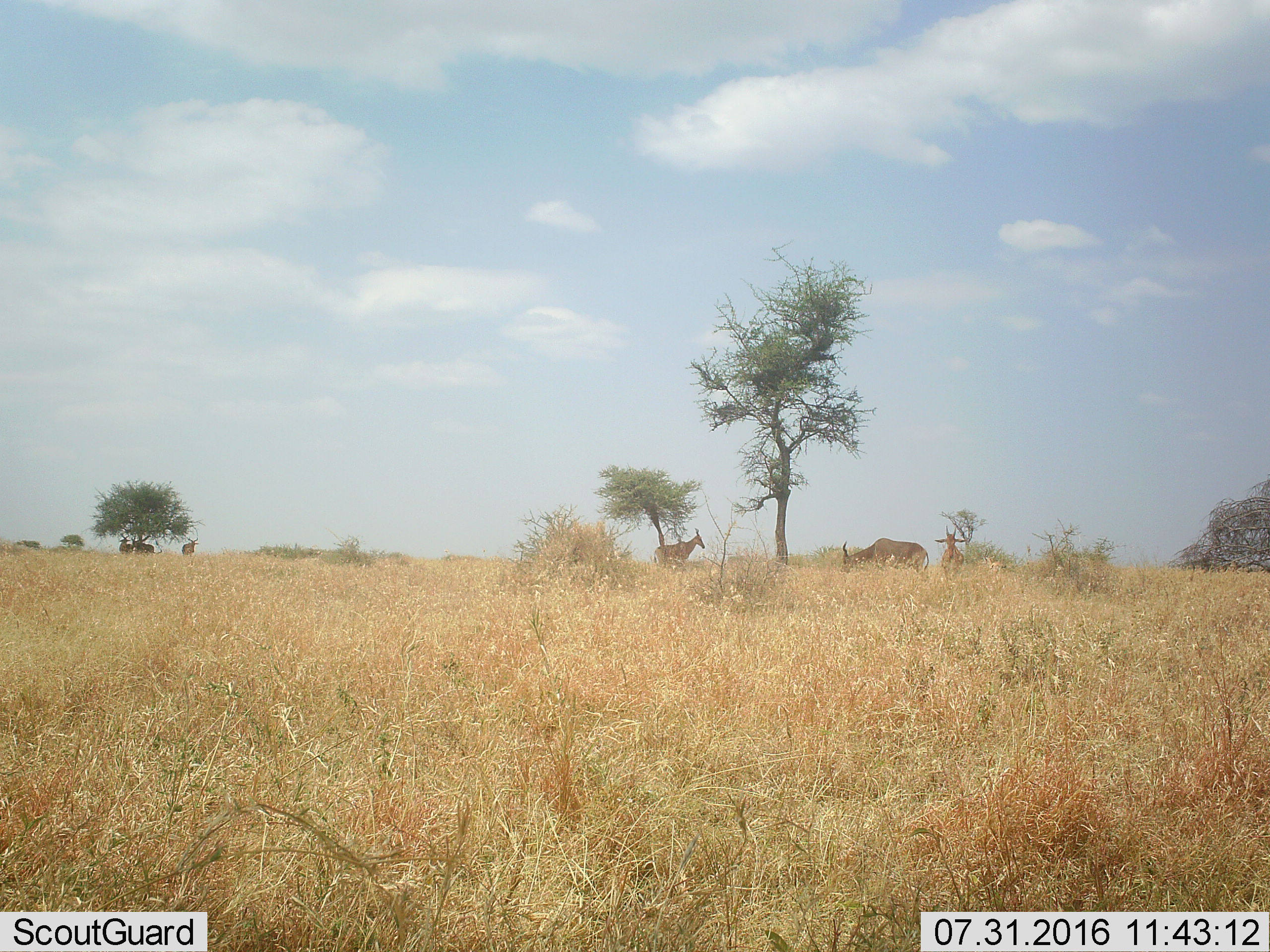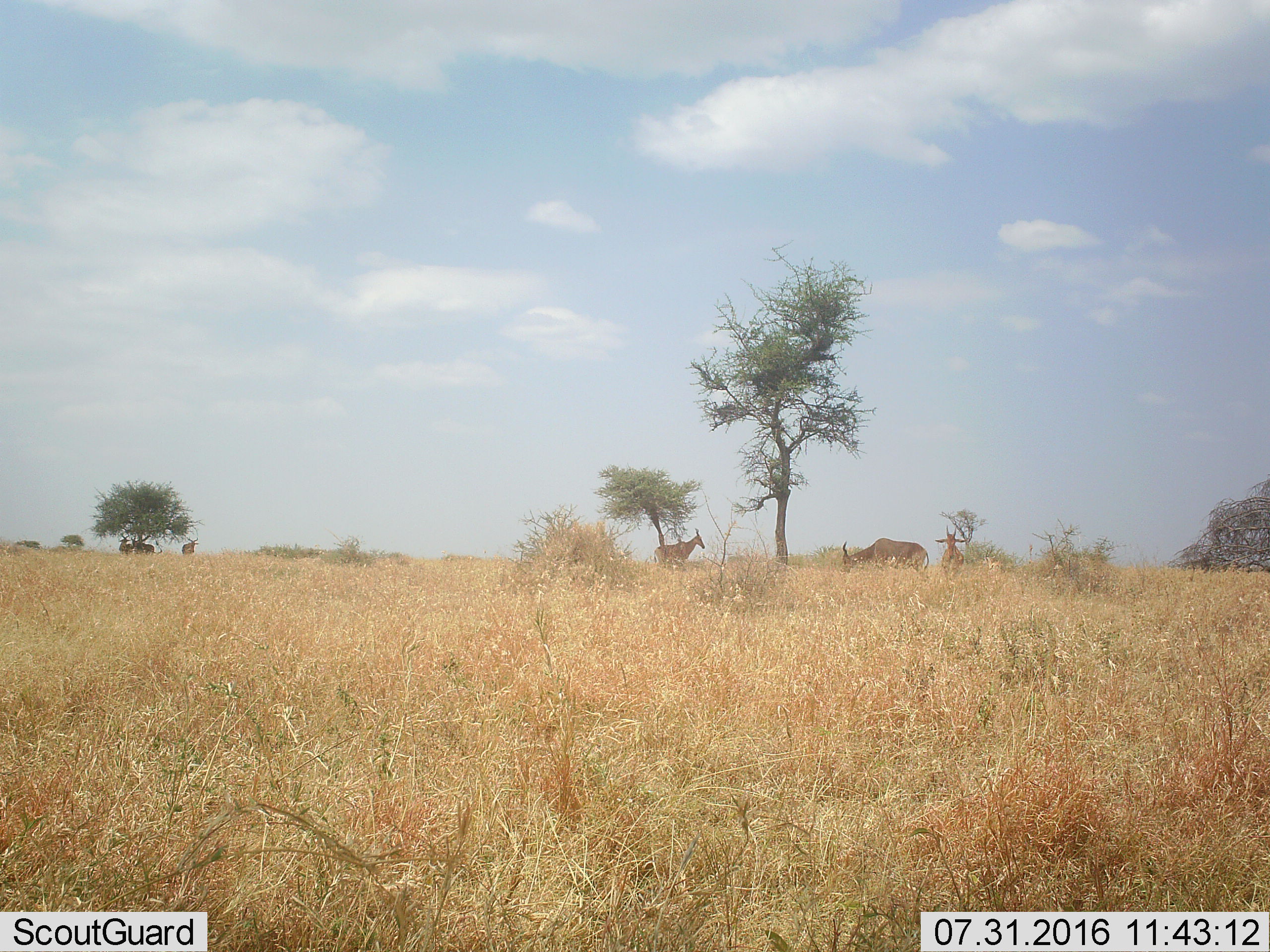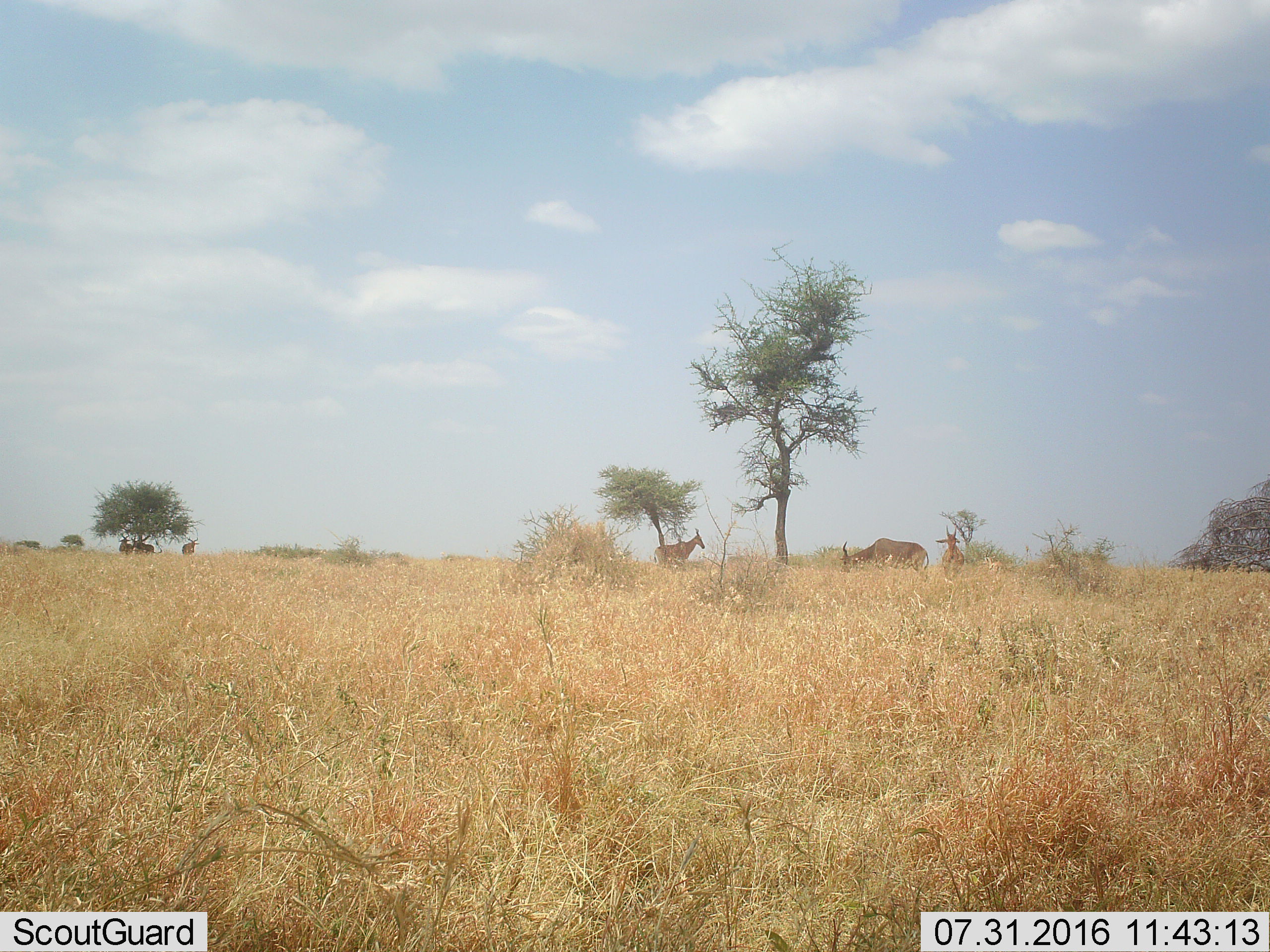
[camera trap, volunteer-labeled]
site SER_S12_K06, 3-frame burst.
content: unidentified animal